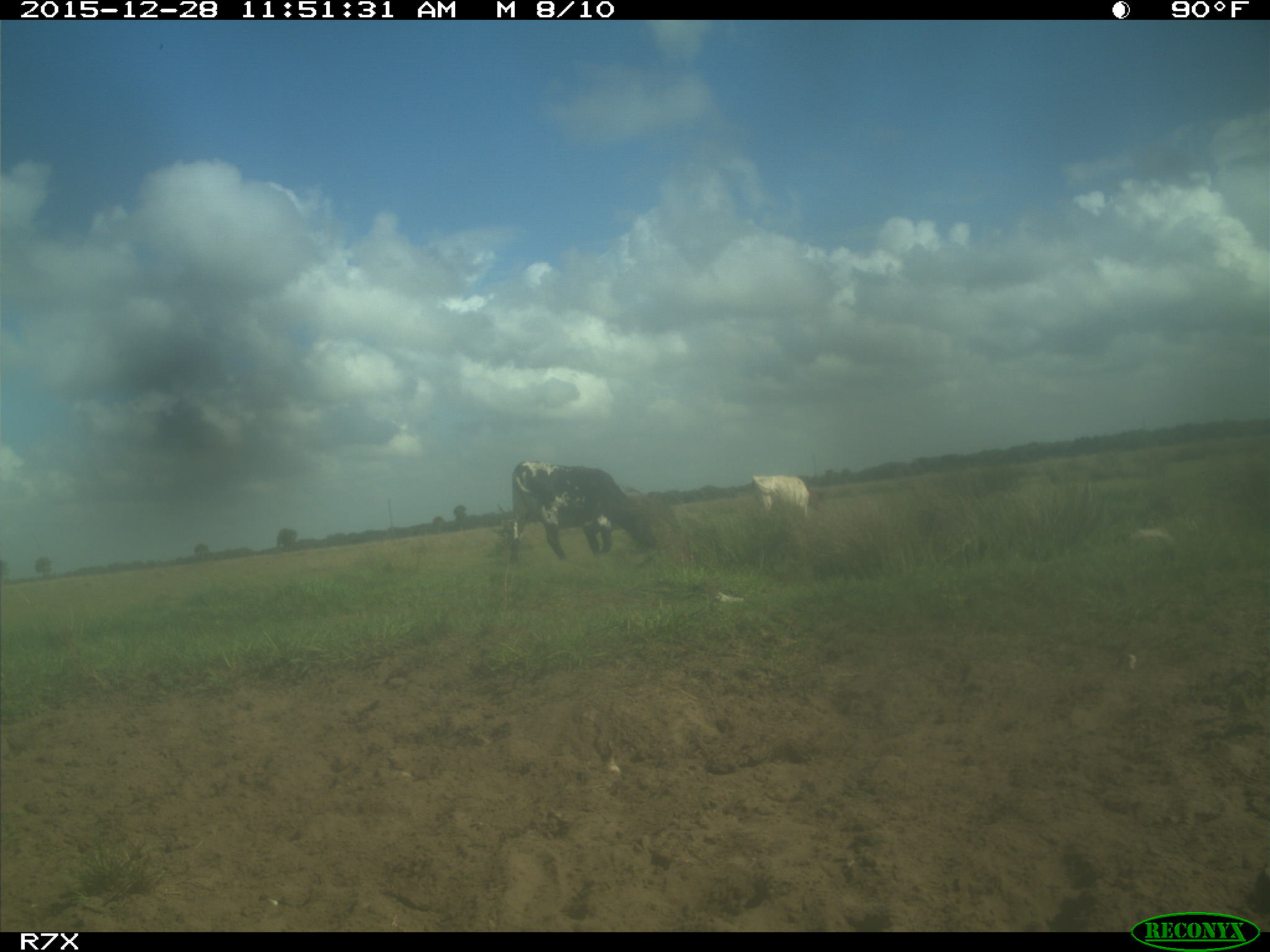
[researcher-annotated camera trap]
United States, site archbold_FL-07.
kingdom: Animalia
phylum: Chordata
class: Mammalia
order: Artiodactyla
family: Bovidae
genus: Bos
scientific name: Bos taurus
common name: domestic cow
Bos taurus (domestic cow).